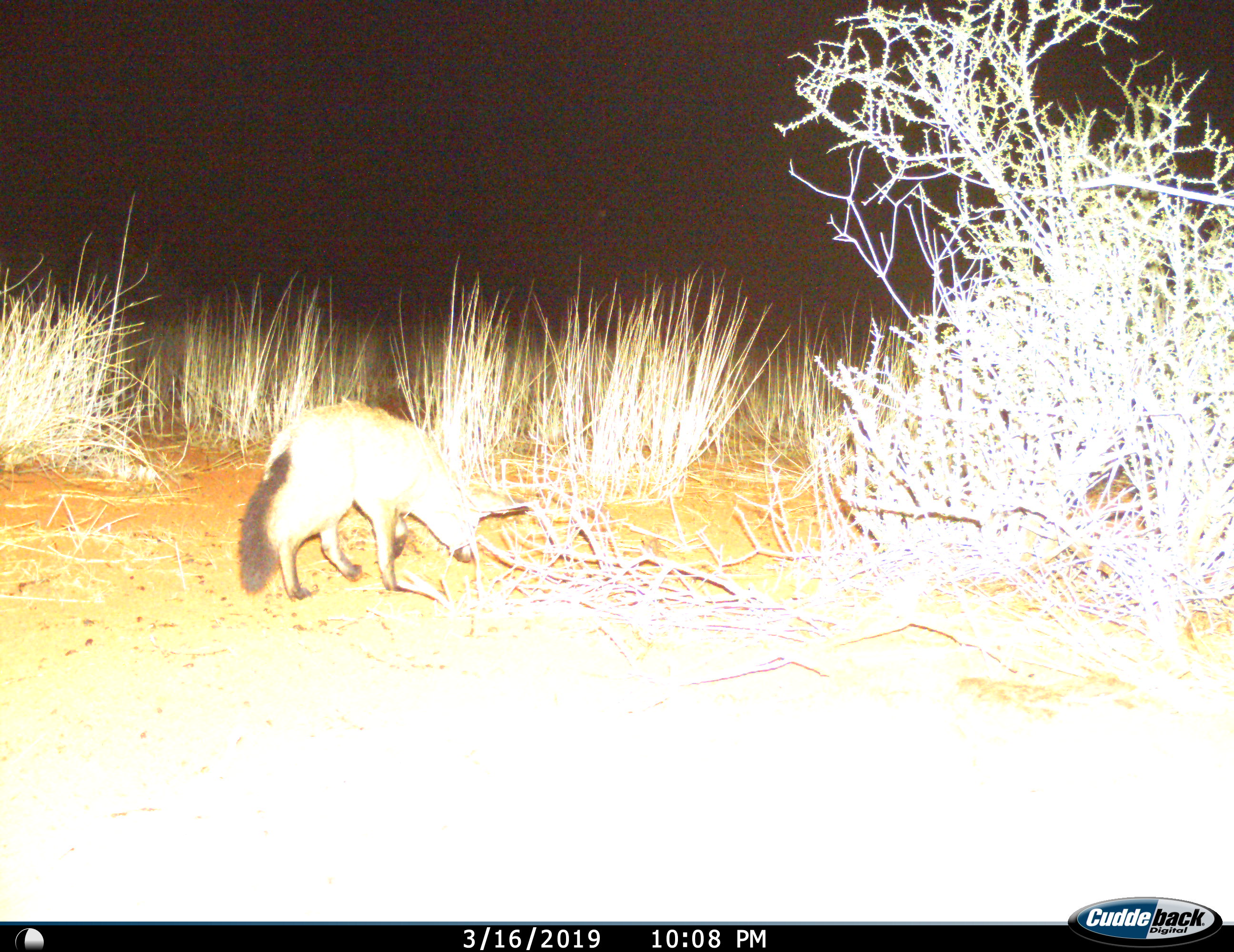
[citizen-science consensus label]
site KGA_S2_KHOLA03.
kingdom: Animalia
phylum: Chordata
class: Mammalia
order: Carnivora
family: Canidae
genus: Otocyon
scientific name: Otocyon megalotis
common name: bat-eared fox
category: foxbateared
Foxbateared (bat-eared fox) (Otocyon megalotis), count 1. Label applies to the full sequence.